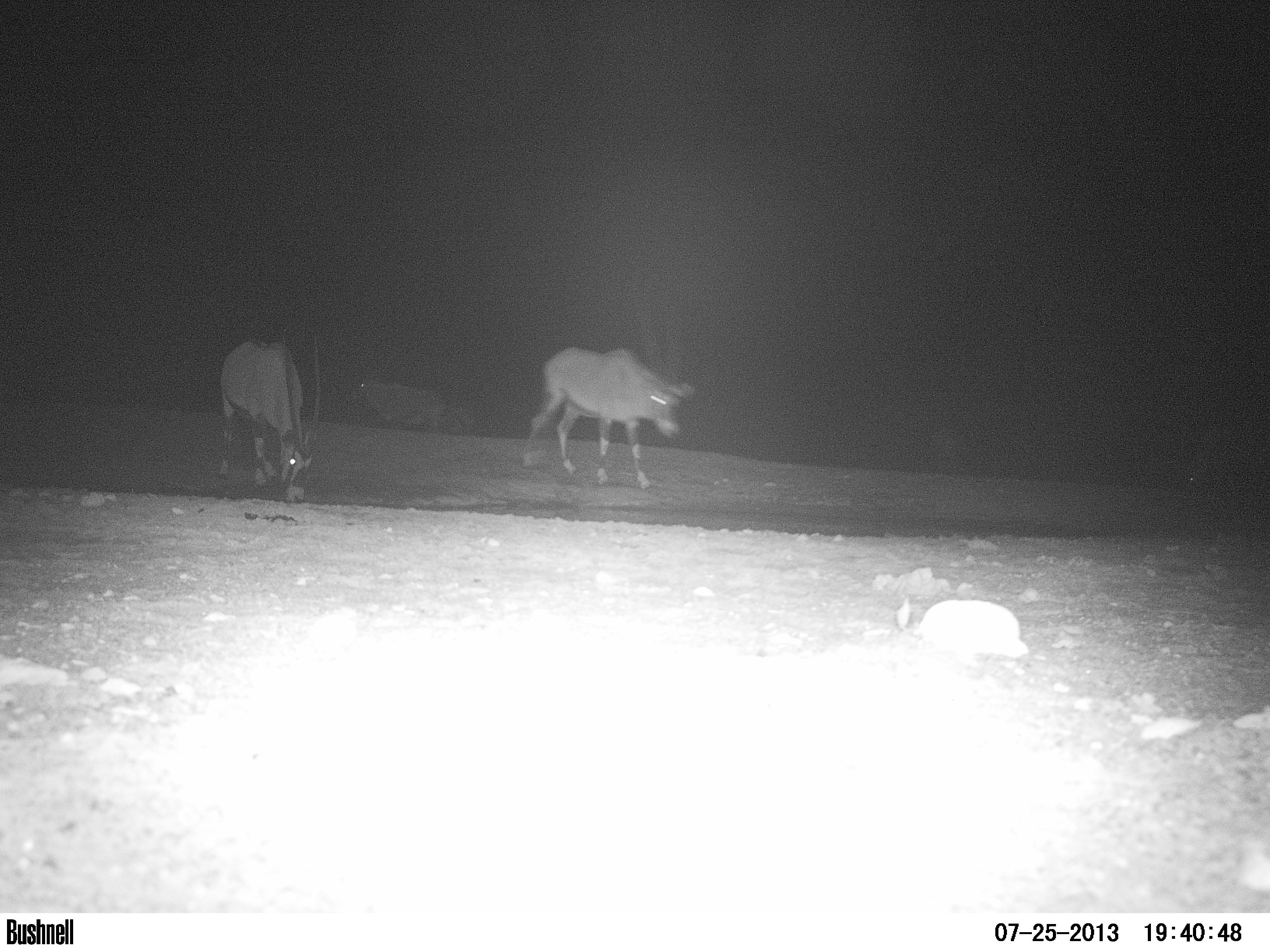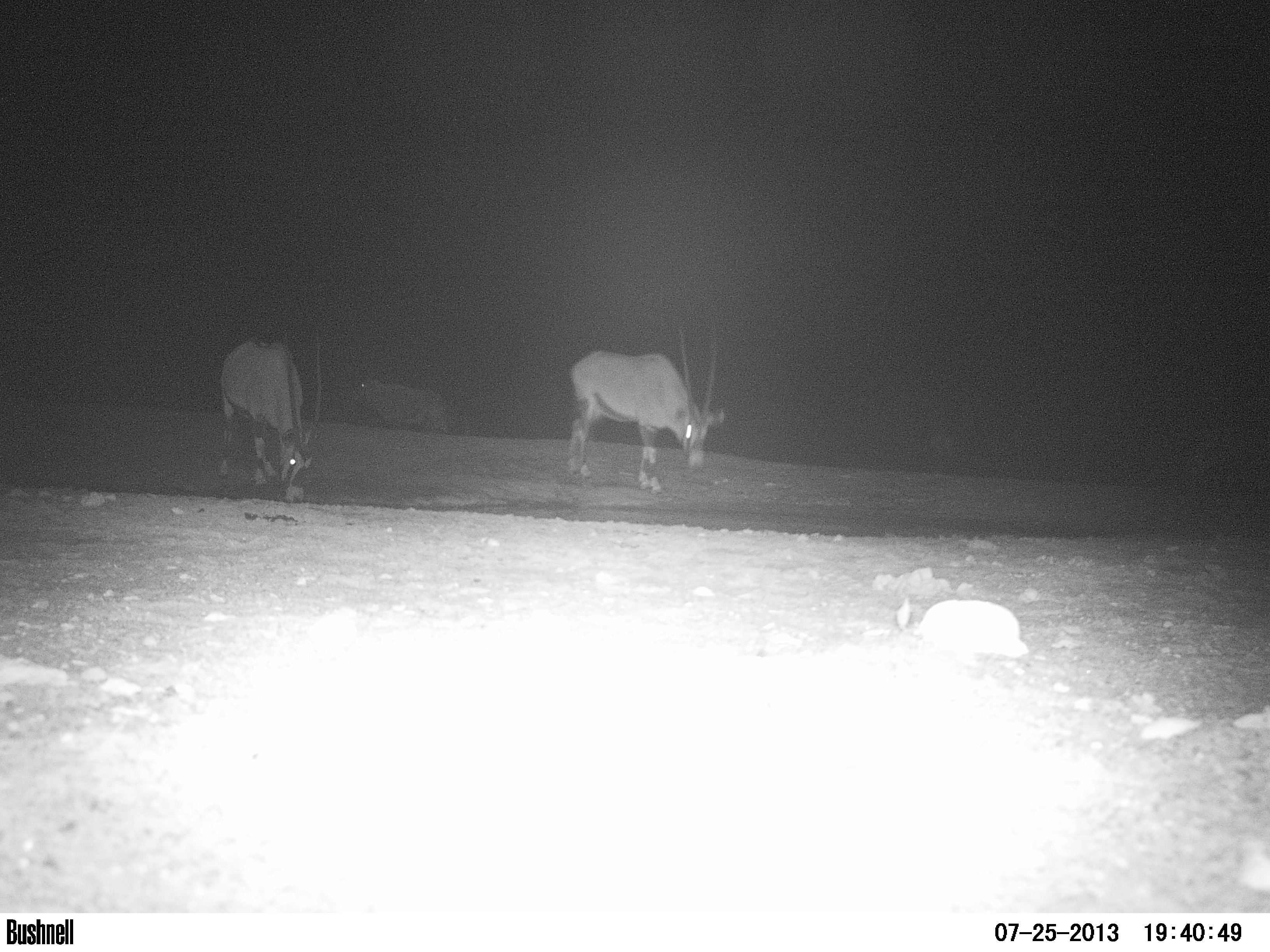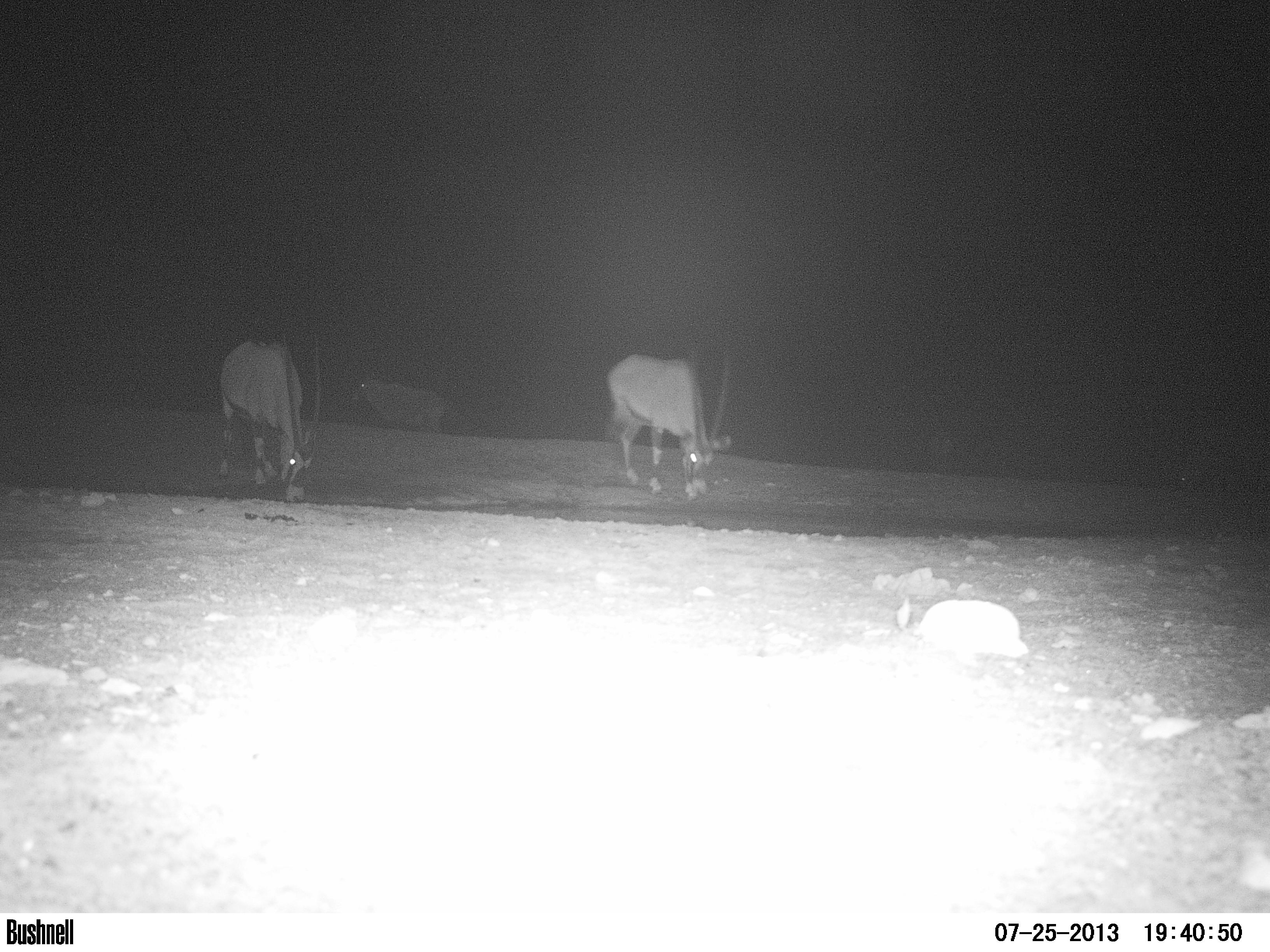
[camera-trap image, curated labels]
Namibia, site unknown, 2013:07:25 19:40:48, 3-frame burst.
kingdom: Animalia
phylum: Chordata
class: Mammalia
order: Artiodactyla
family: Bovidae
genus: Oryx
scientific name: Oryx gazella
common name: gemsbok